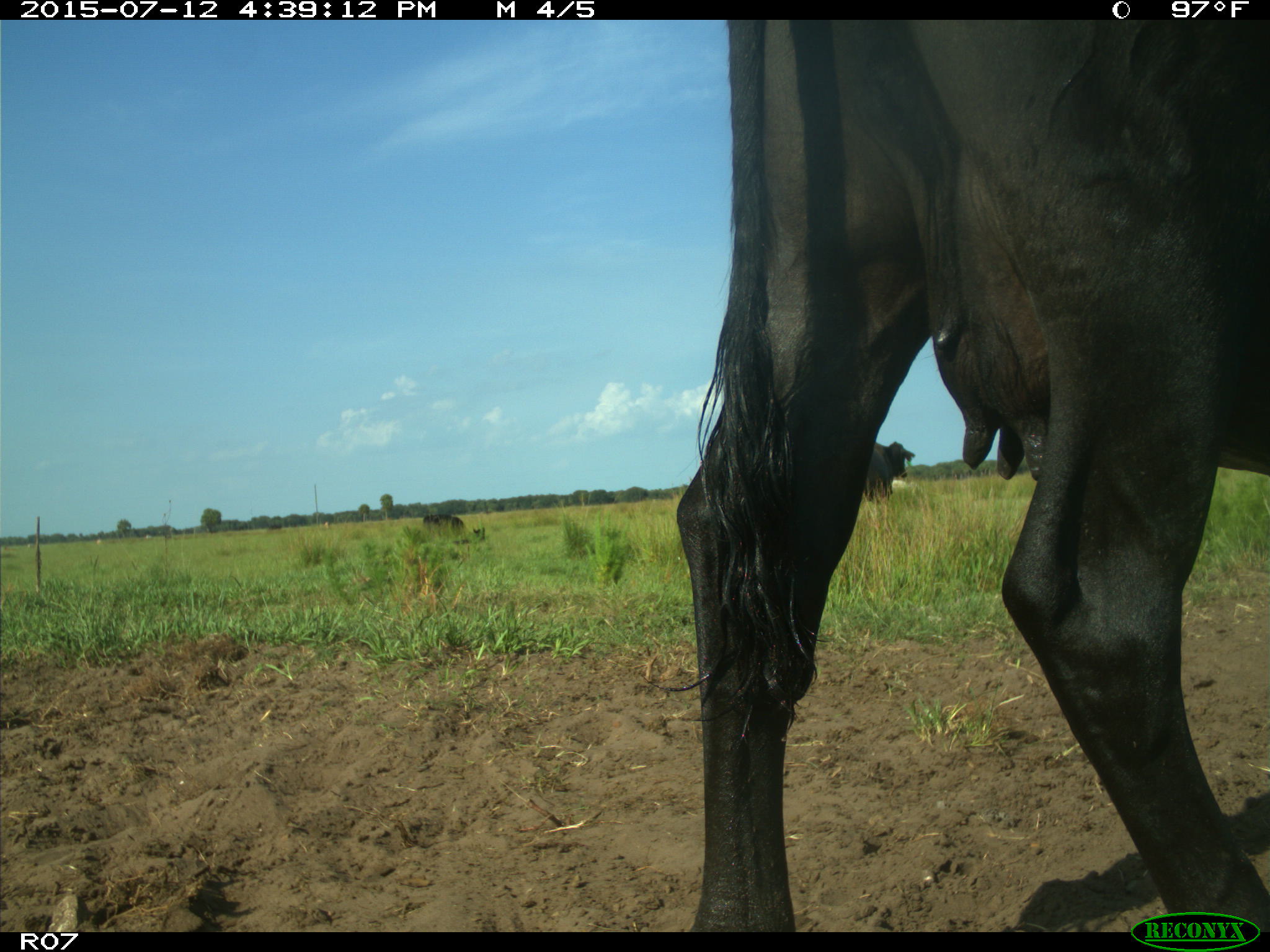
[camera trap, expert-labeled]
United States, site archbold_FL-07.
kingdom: Animalia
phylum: Chordata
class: Mammalia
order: Artiodactyla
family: Bovidae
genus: Bos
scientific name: Bos taurus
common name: domestic cow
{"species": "Bos taurus (domestic cow)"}